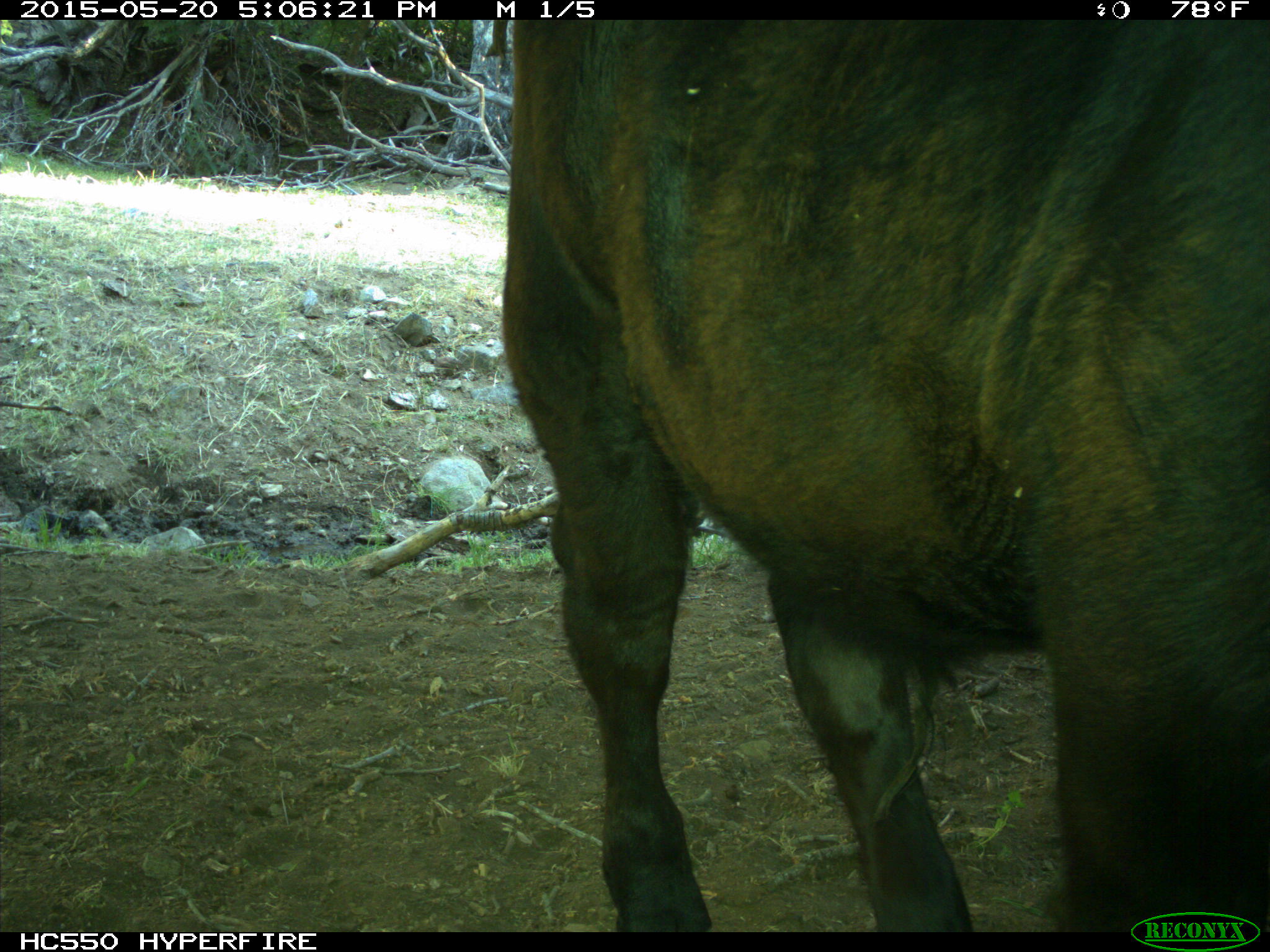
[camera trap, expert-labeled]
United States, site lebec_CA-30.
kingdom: Animalia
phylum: Chordata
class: Mammalia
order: Artiodactyla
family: Bovidae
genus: Bos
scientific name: Bos taurus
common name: domestic cow